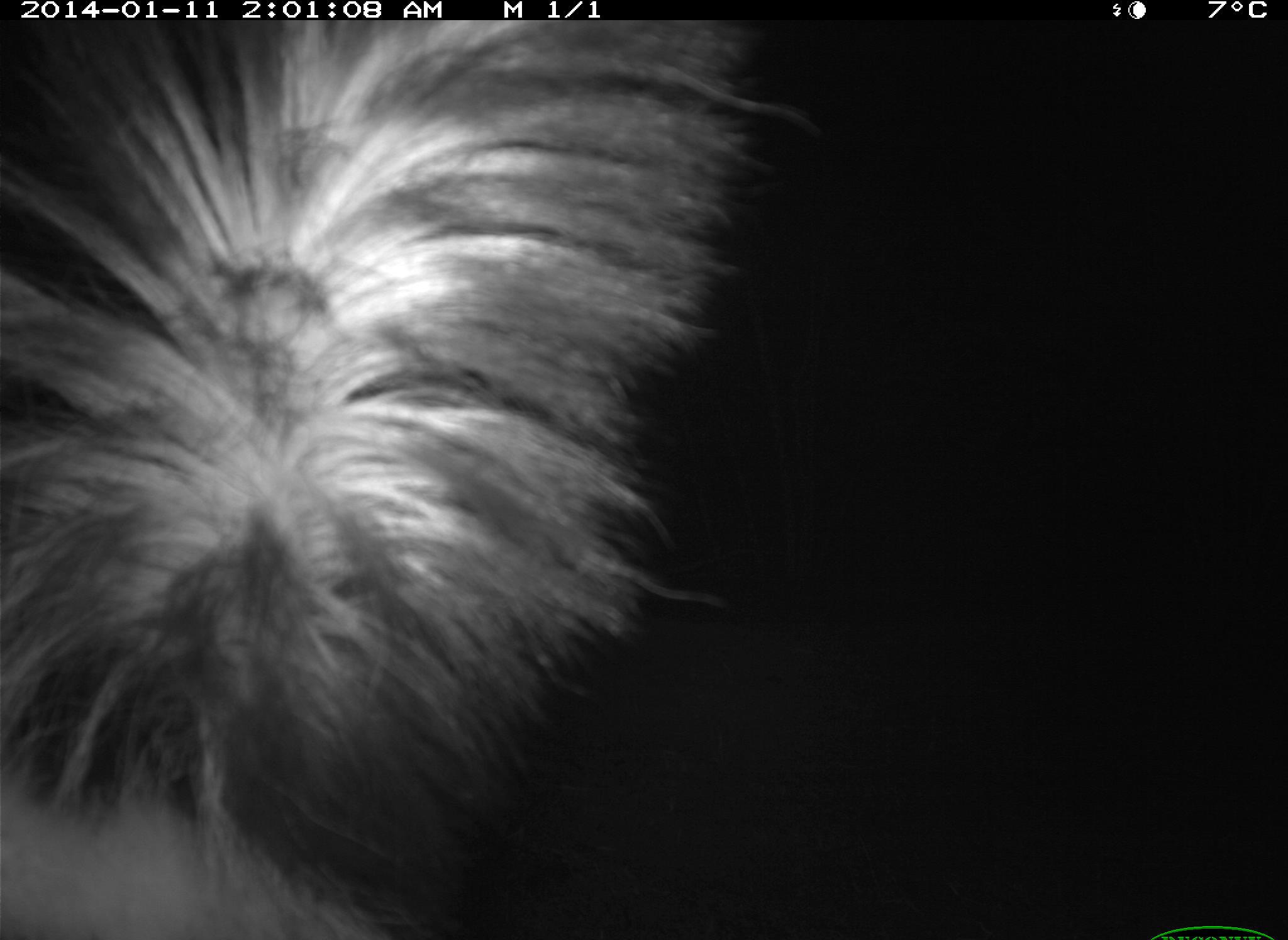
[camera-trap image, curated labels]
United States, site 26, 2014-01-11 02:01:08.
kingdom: Animalia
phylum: Chordata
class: Mammalia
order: Carnivora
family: Mephitidae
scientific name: Mephitidae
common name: skunk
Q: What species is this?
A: Skunk (Mephitidae).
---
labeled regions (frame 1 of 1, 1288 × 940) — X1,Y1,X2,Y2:
skunk: 0,20,810,937